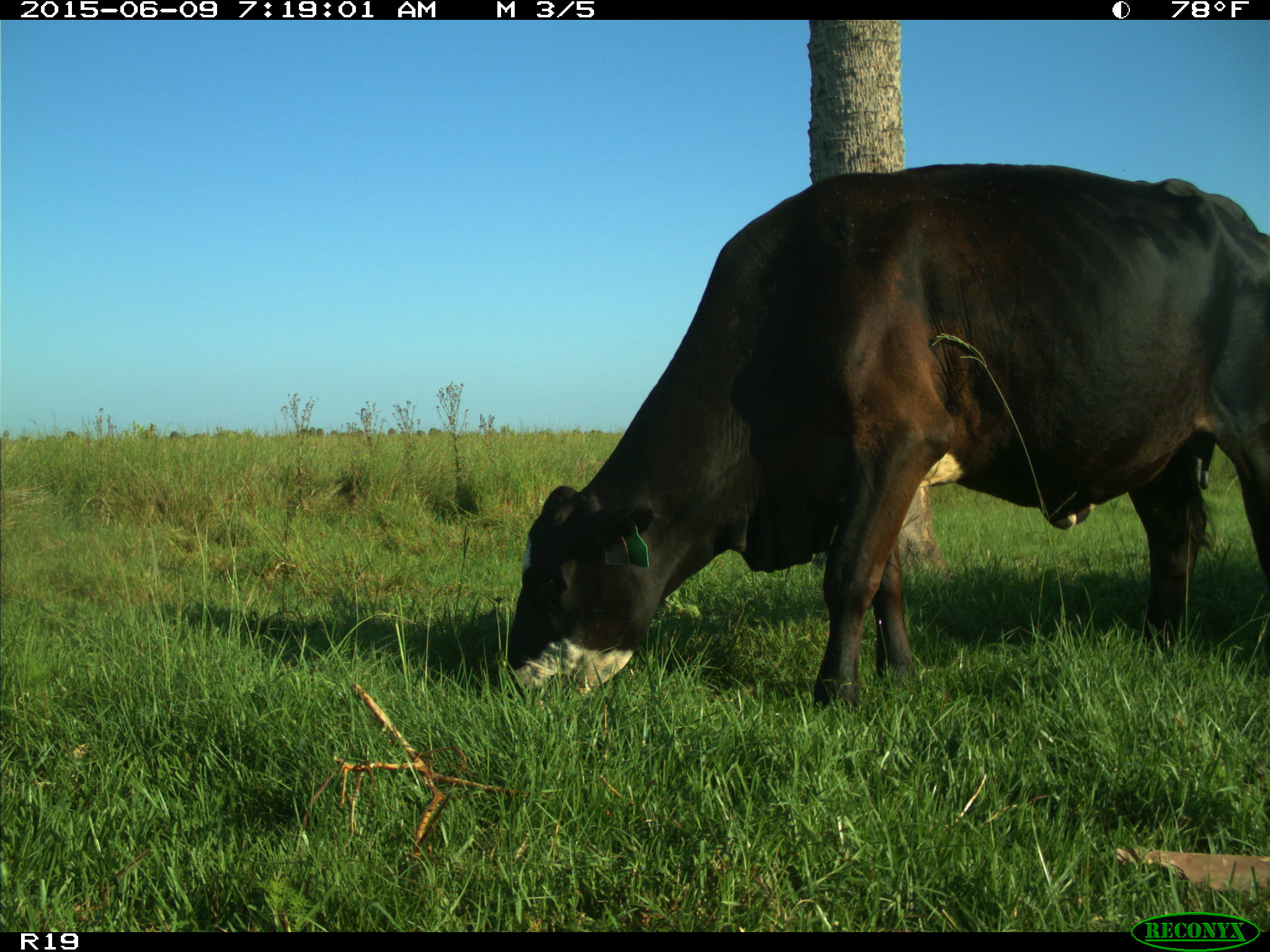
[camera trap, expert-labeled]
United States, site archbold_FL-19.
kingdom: Animalia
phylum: Chordata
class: Mammalia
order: Artiodactyla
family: Bovidae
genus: Bos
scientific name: Bos taurus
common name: domestic cow